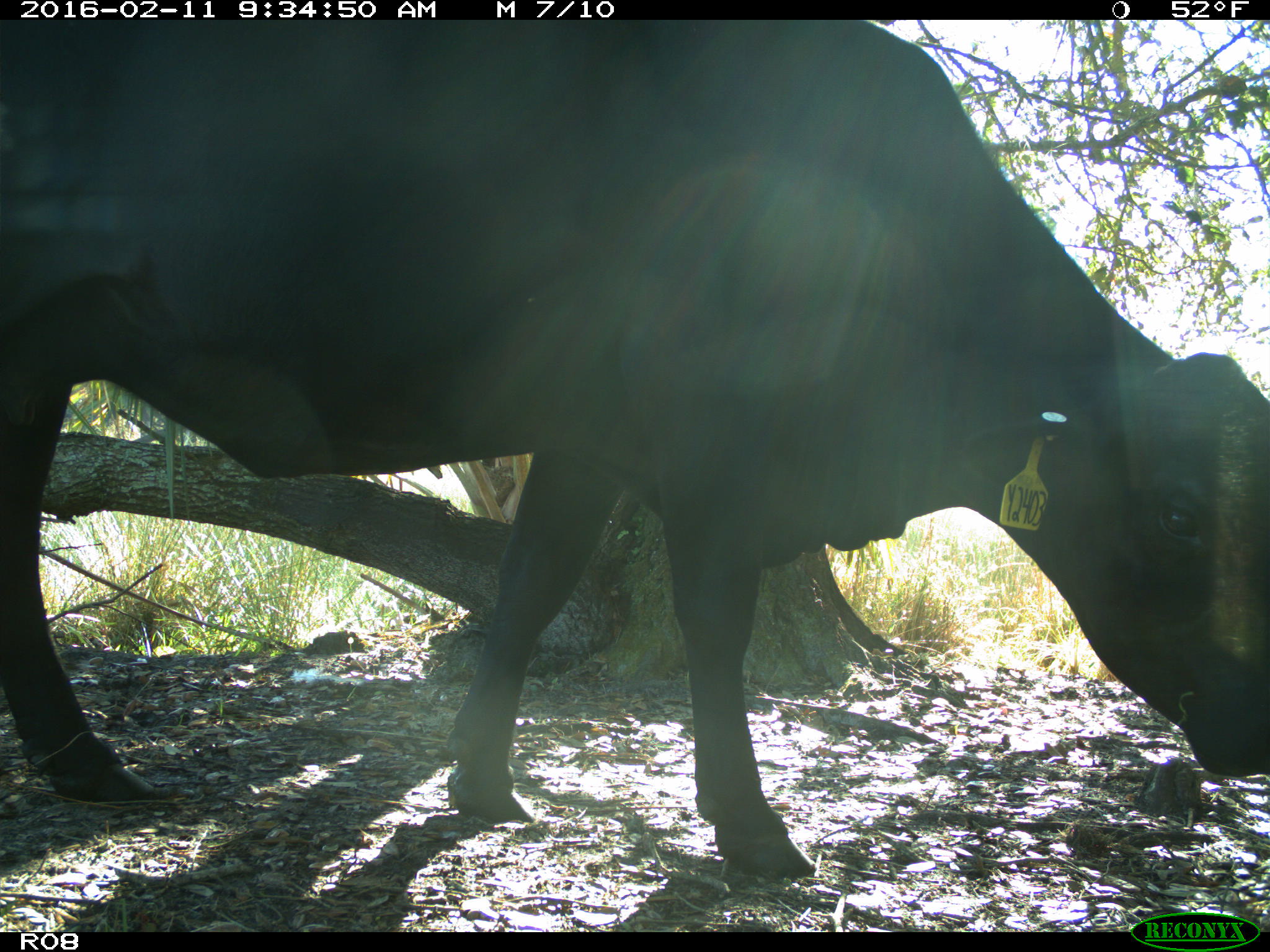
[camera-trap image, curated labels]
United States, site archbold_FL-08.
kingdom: Animalia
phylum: Chordata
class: Mammalia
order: Artiodactyla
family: Bovidae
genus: Bos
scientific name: Bos taurus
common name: domestic cow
Bos taurus (domestic cow).